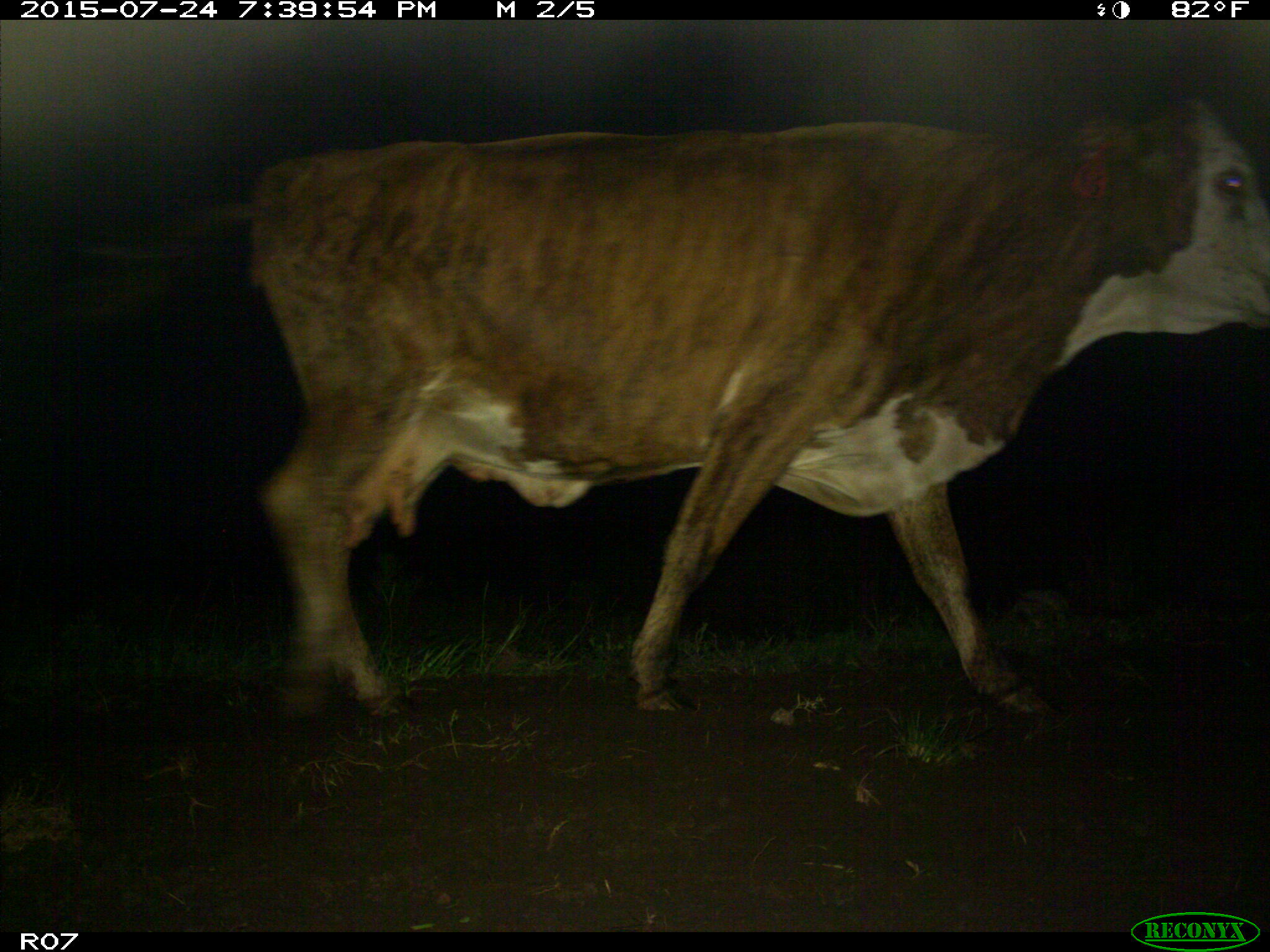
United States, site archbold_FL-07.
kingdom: Animalia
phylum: Chordata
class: Mammalia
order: Artiodactyla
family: Bovidae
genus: Bos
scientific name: Bos taurus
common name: domestic cow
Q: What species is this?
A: Bos taurus (domestic cow).